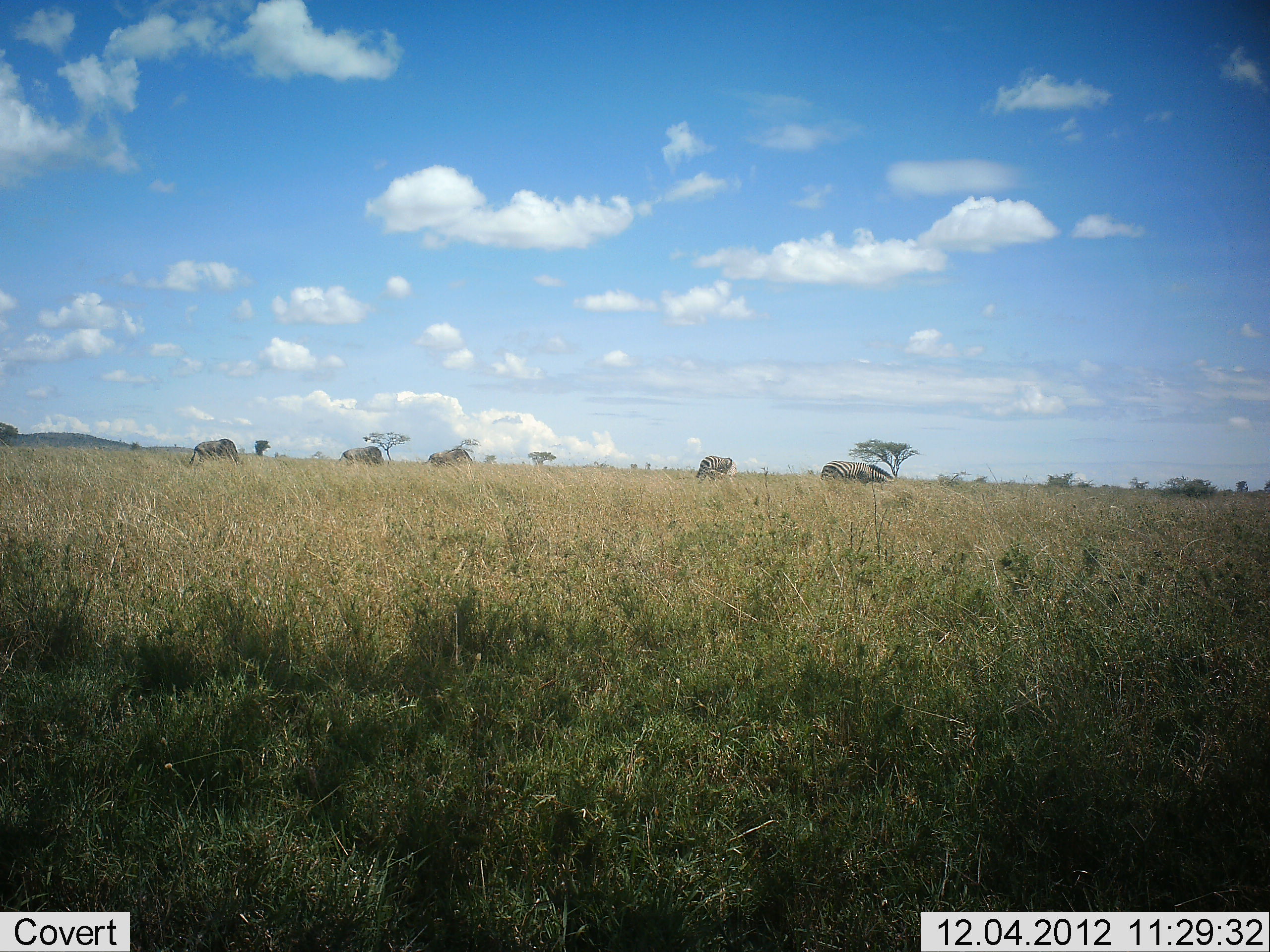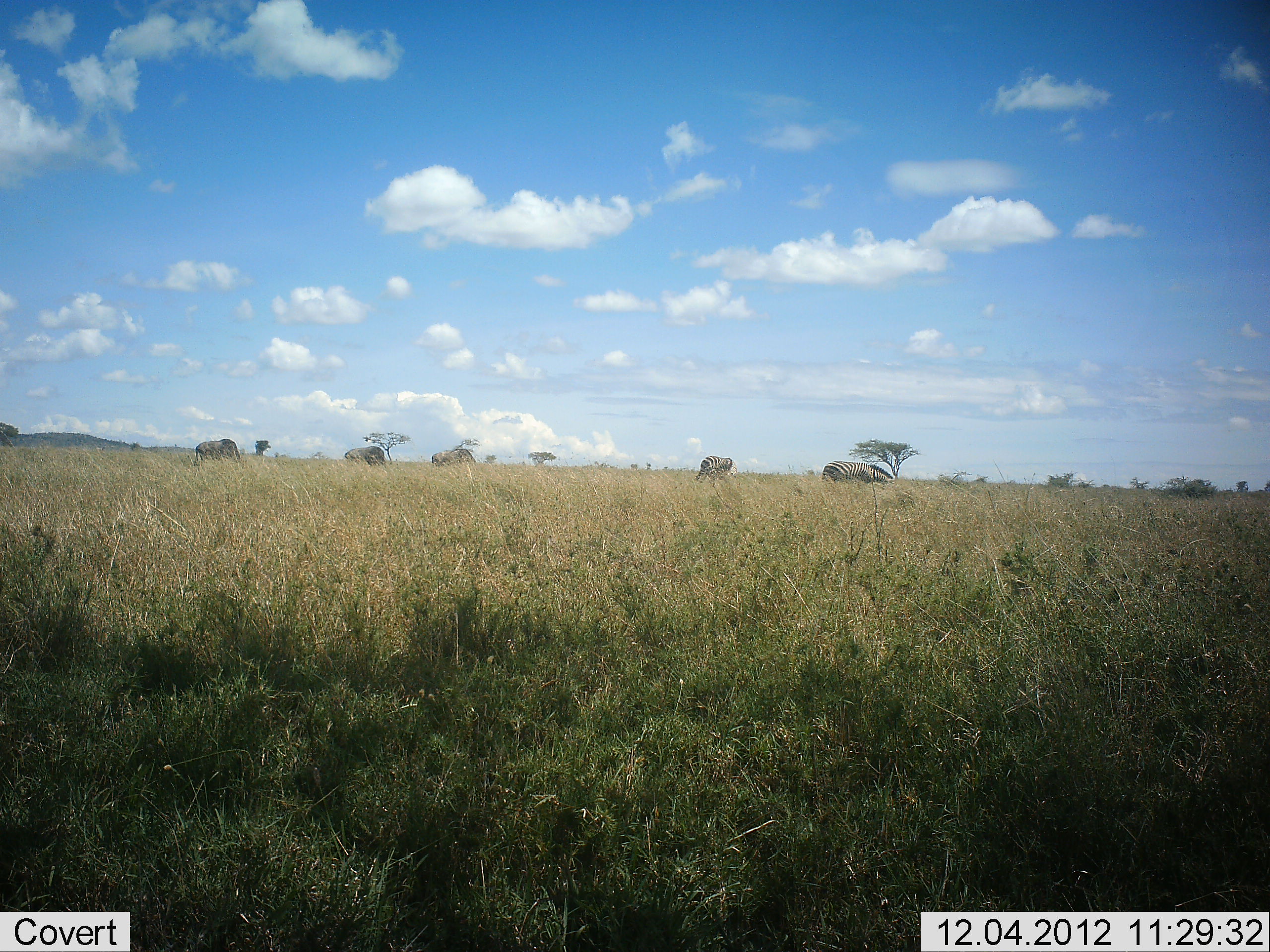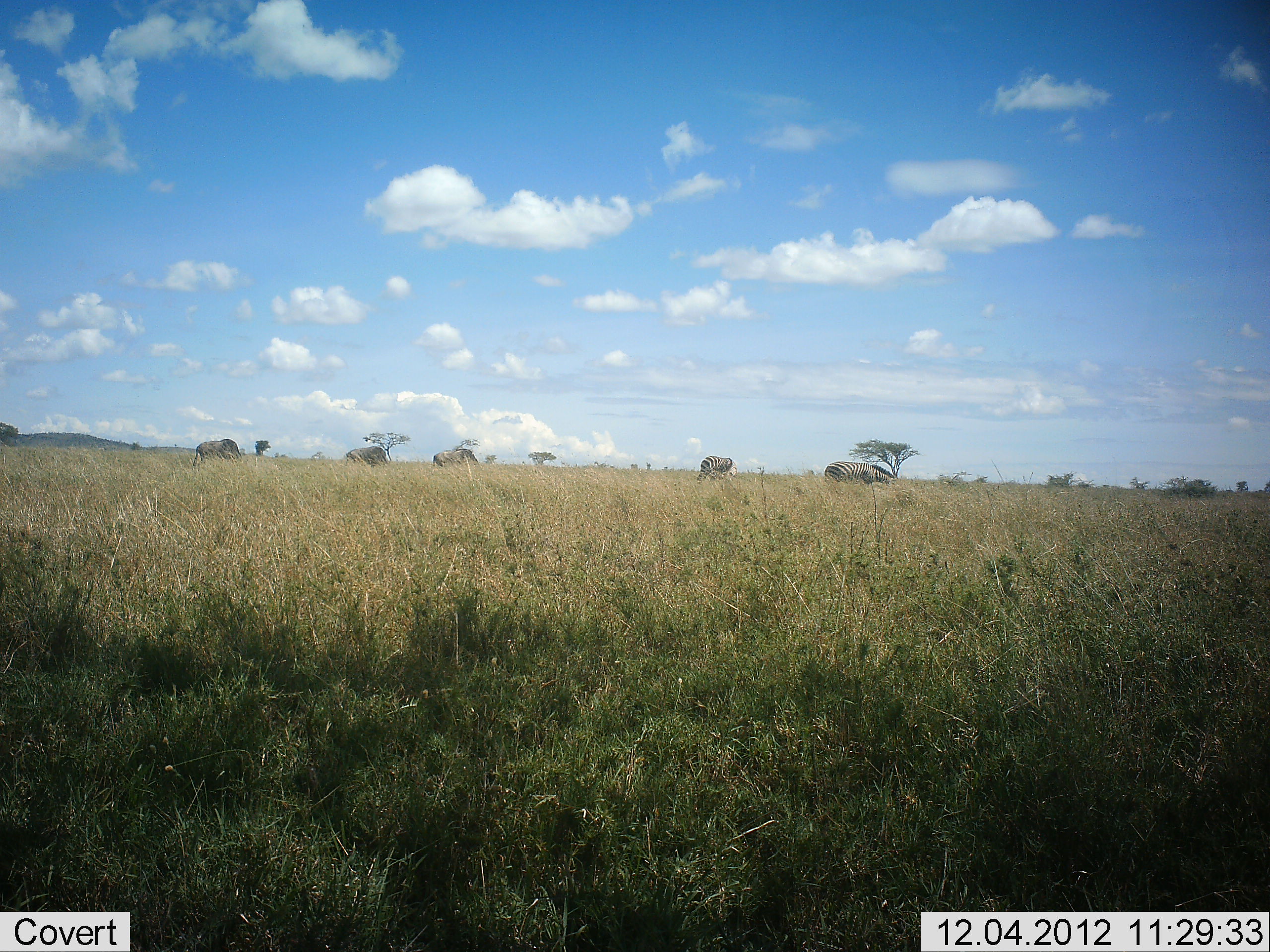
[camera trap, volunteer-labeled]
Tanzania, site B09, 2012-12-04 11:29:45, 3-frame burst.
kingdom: Animalia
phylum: Chordata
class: Mammalia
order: Perissodactyla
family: Equidae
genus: Equus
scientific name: Equus quagga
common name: plains zebra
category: zebra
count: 3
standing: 33%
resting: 0%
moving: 17%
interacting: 0%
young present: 0%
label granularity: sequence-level